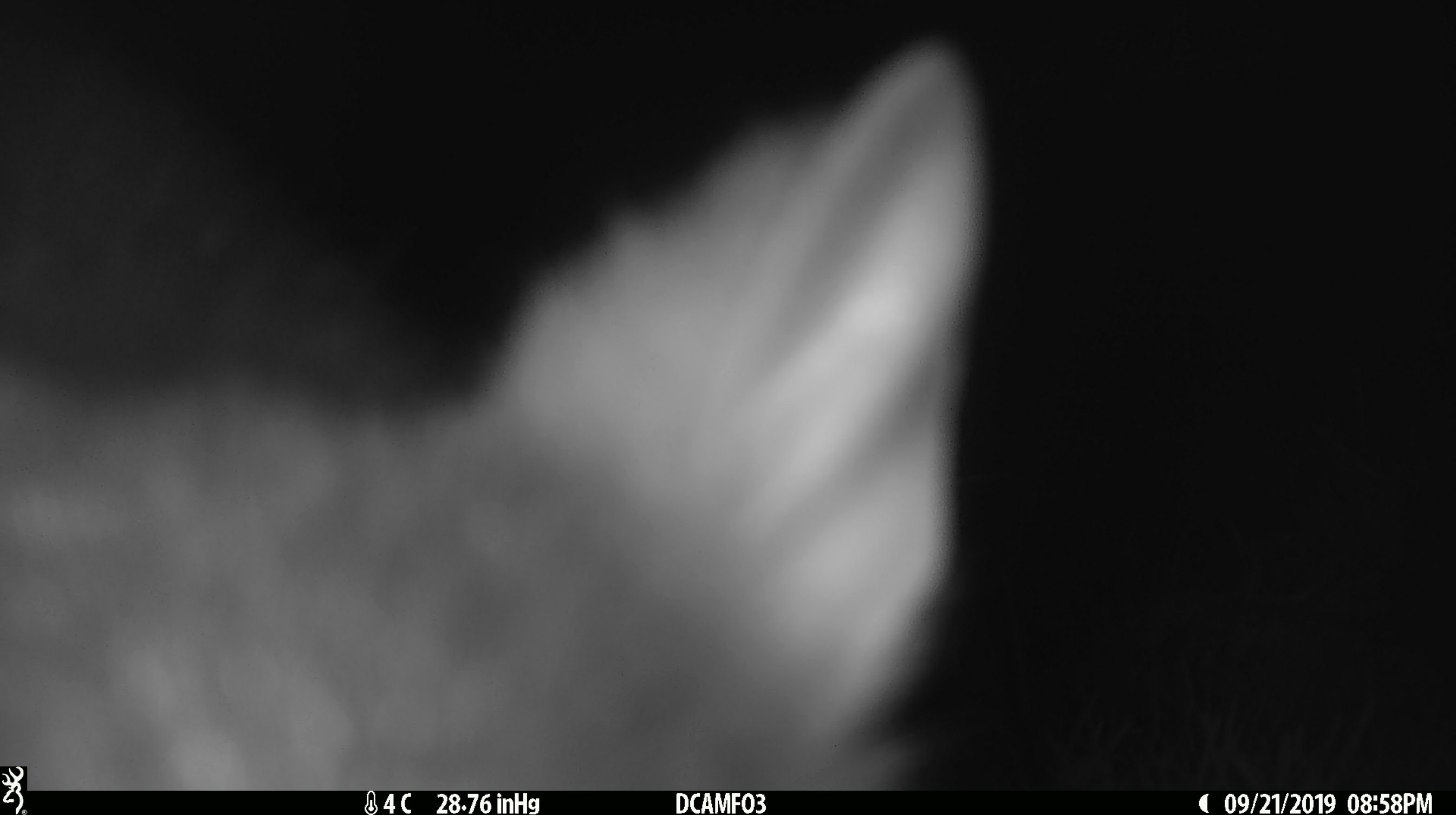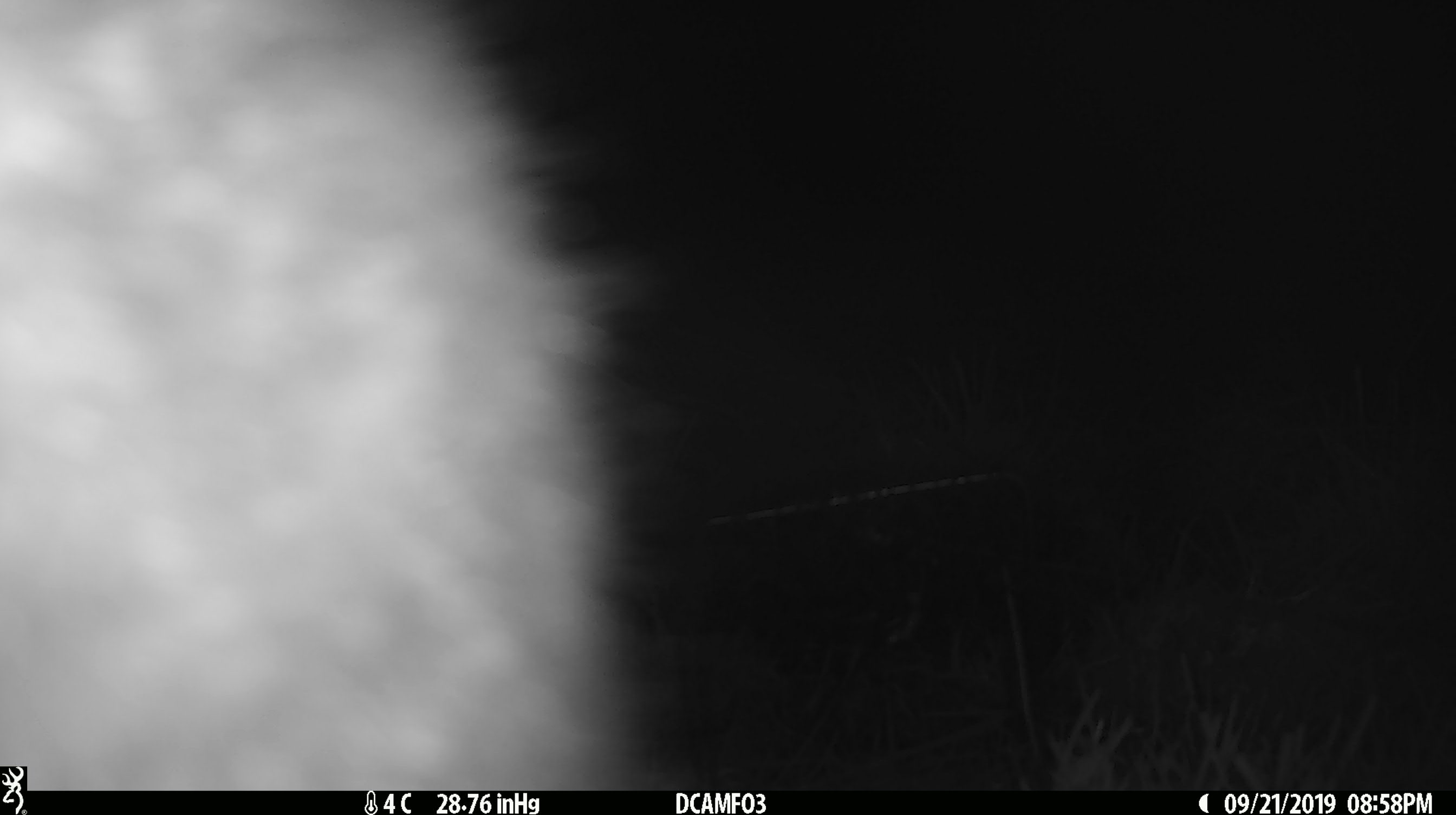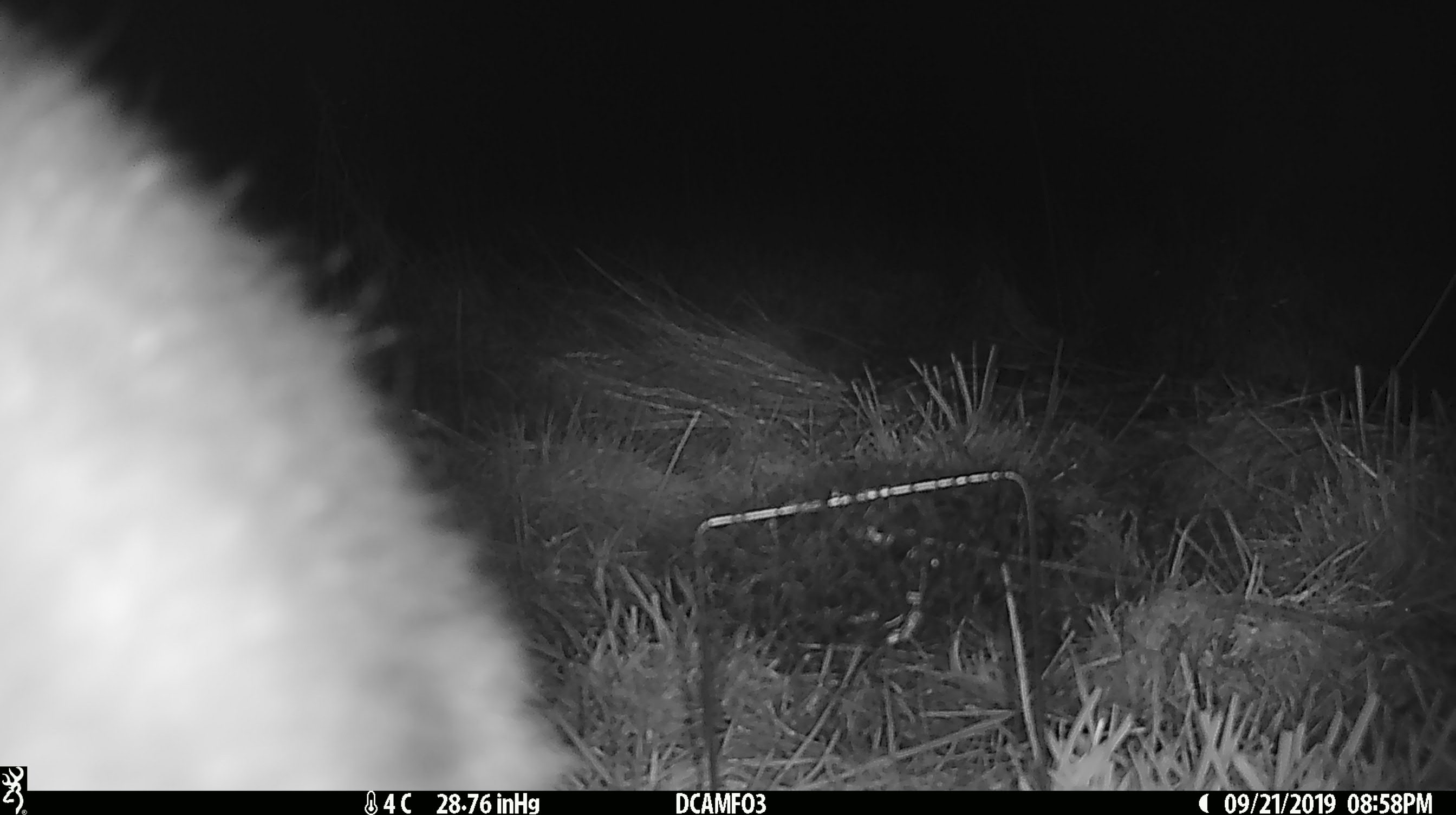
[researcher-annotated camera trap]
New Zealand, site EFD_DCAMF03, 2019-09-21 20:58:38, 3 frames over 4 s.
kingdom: Animalia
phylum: Chordata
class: Mammalia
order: Diprotodontia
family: Phalangeridae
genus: Trichosurus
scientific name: Trichosurus vulpecula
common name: common brushtail possum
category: possum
Possum (common brushtail possum) (Trichosurus vulpecula).